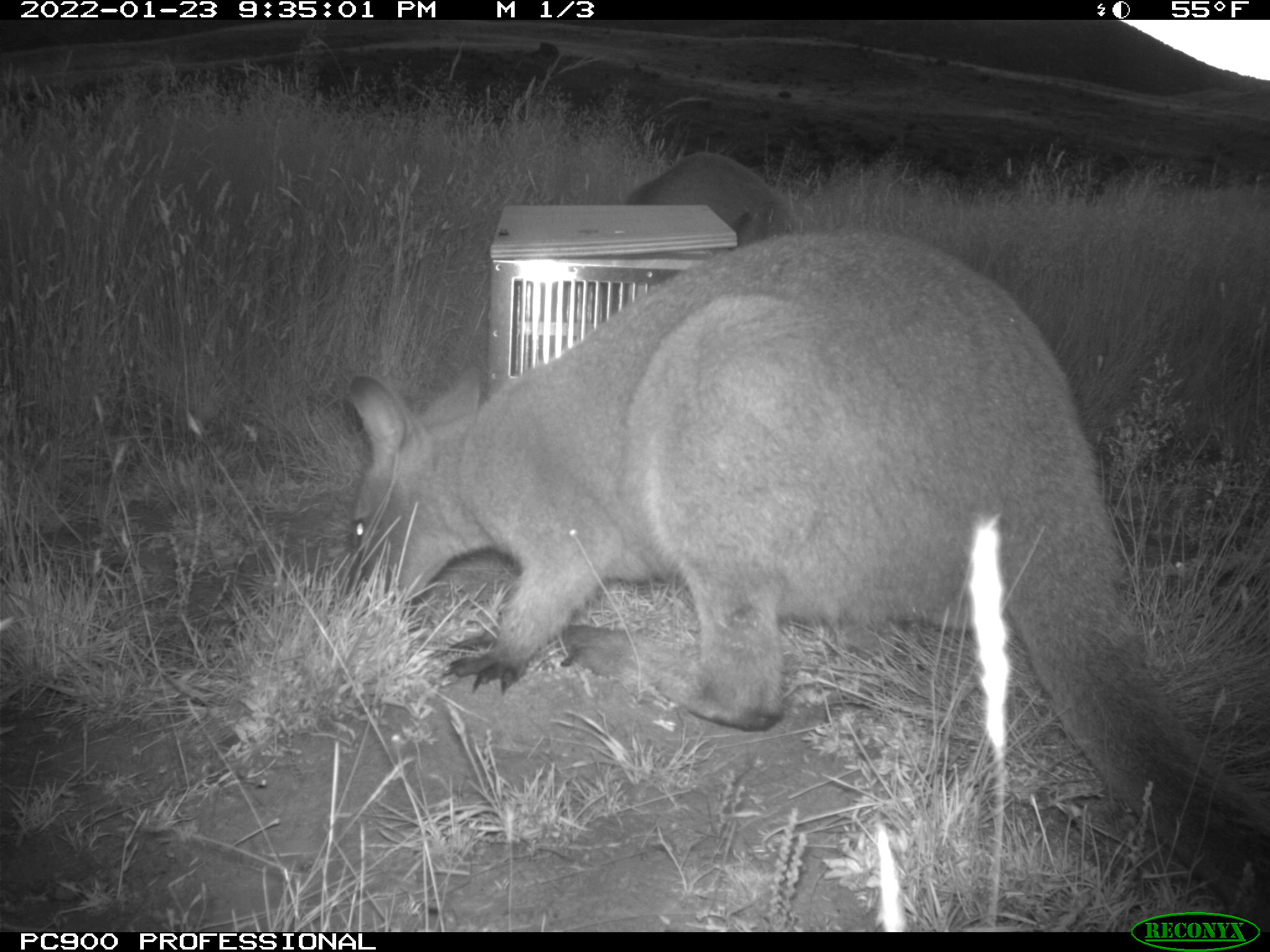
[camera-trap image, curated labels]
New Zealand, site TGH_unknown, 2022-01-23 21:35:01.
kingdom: Animalia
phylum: Chordata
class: Mammalia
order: Diprotodontia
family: Macropodidae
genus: Notamacropus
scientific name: Notamacropus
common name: wallaby